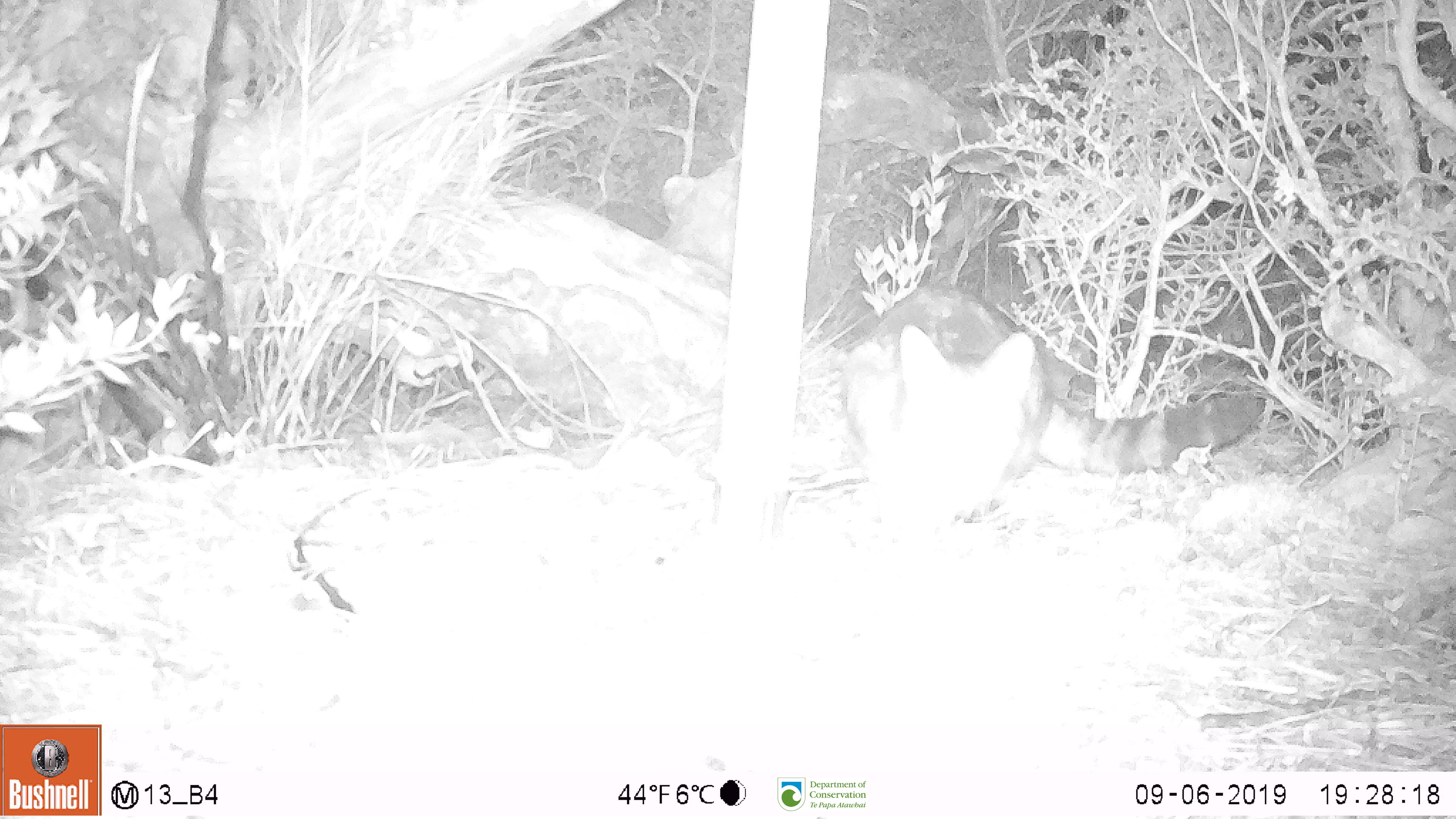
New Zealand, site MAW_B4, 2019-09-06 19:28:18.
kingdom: Animalia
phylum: Chordata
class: Mammalia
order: Carnivora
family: Felidae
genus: Felis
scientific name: Felis catus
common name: domestic cat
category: cat